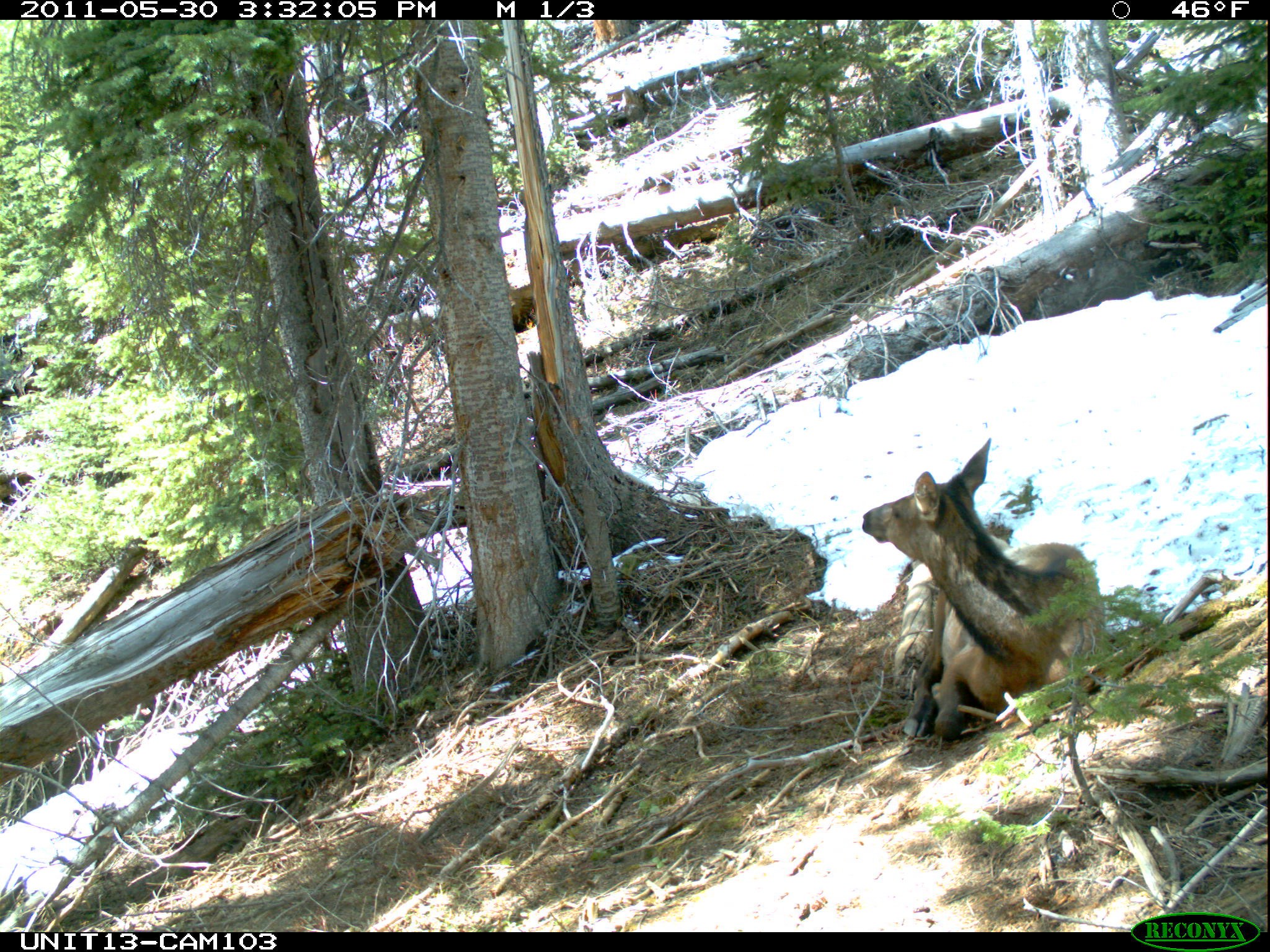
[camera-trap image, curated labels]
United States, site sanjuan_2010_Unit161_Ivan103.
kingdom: Animalia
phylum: Chordata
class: Mammalia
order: Artiodactyla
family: Cervidae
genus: Cervus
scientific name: Cervus elaphus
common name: red deer